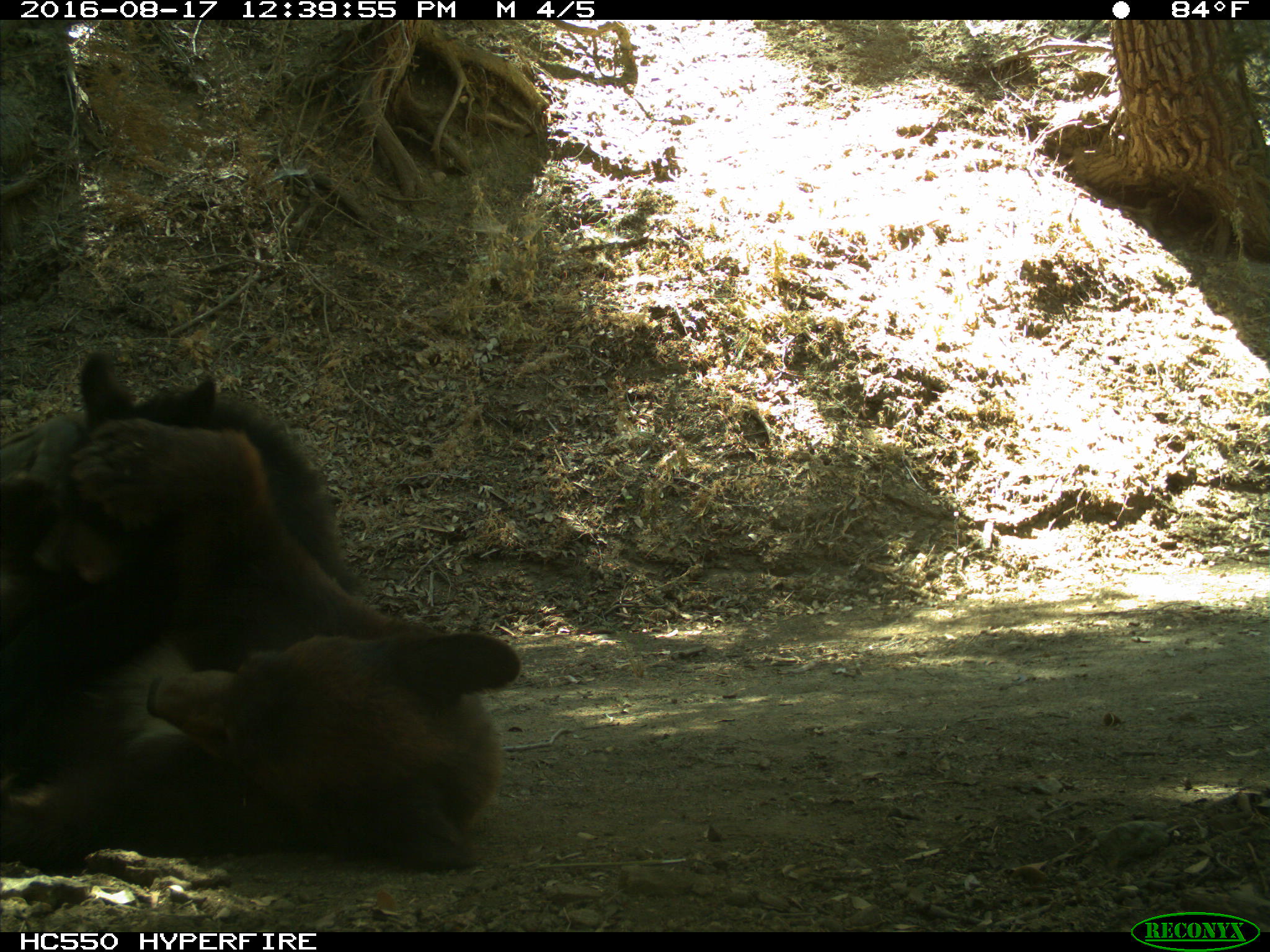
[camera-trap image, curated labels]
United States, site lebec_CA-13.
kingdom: Animalia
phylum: Chordata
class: Mammalia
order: Carnivora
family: Ursidae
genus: Ursus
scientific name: Ursus americanus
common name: american black bear